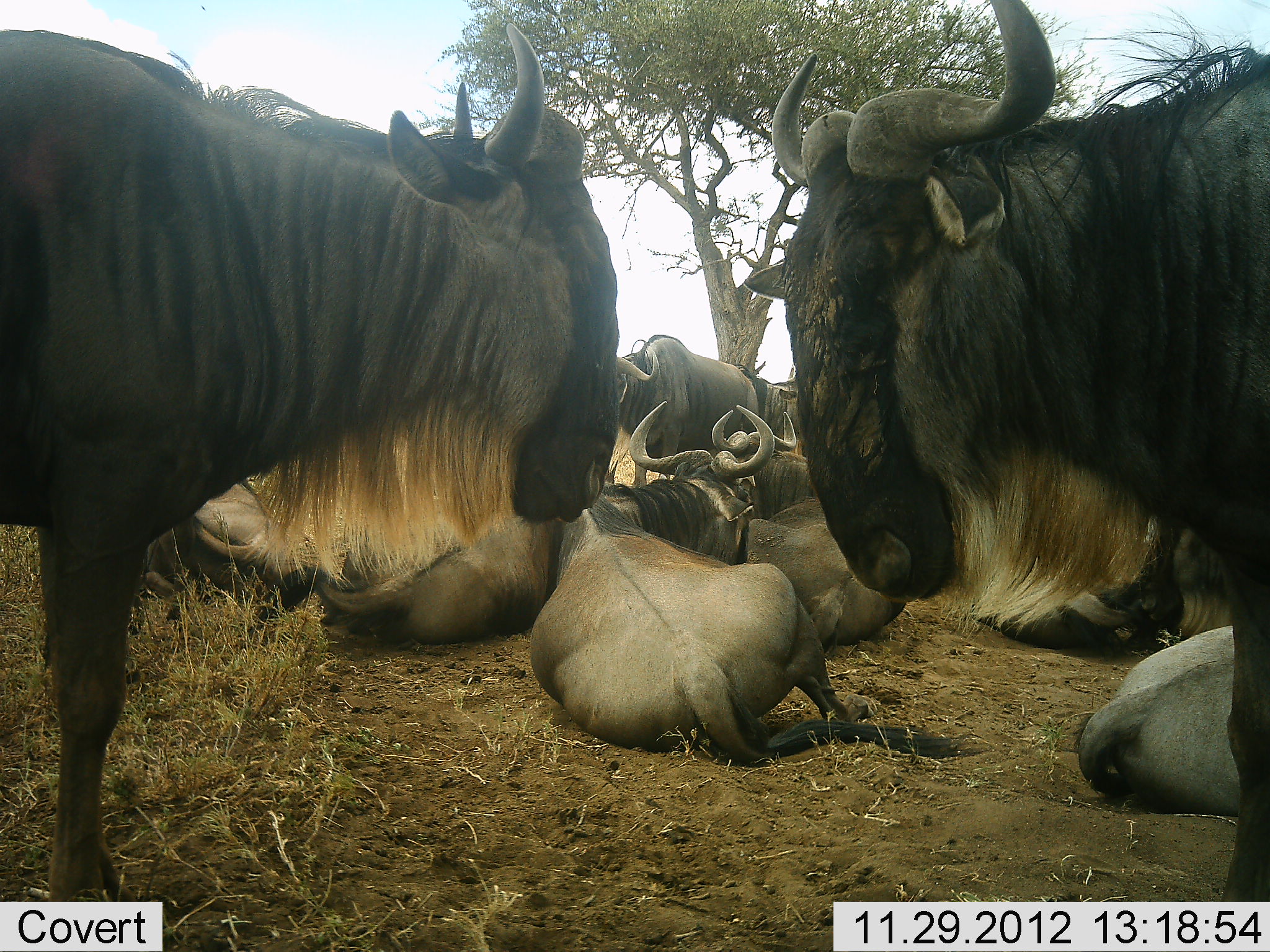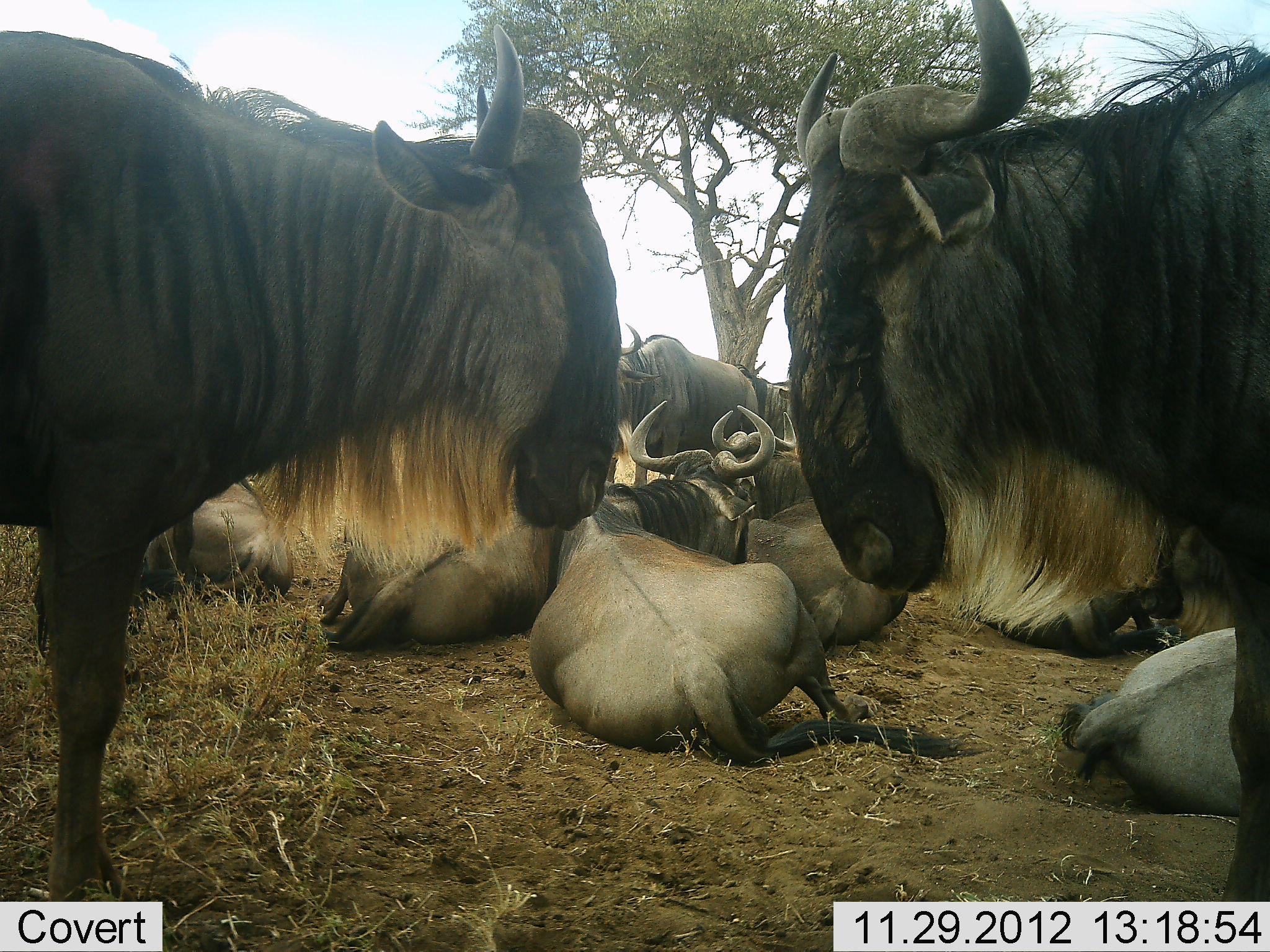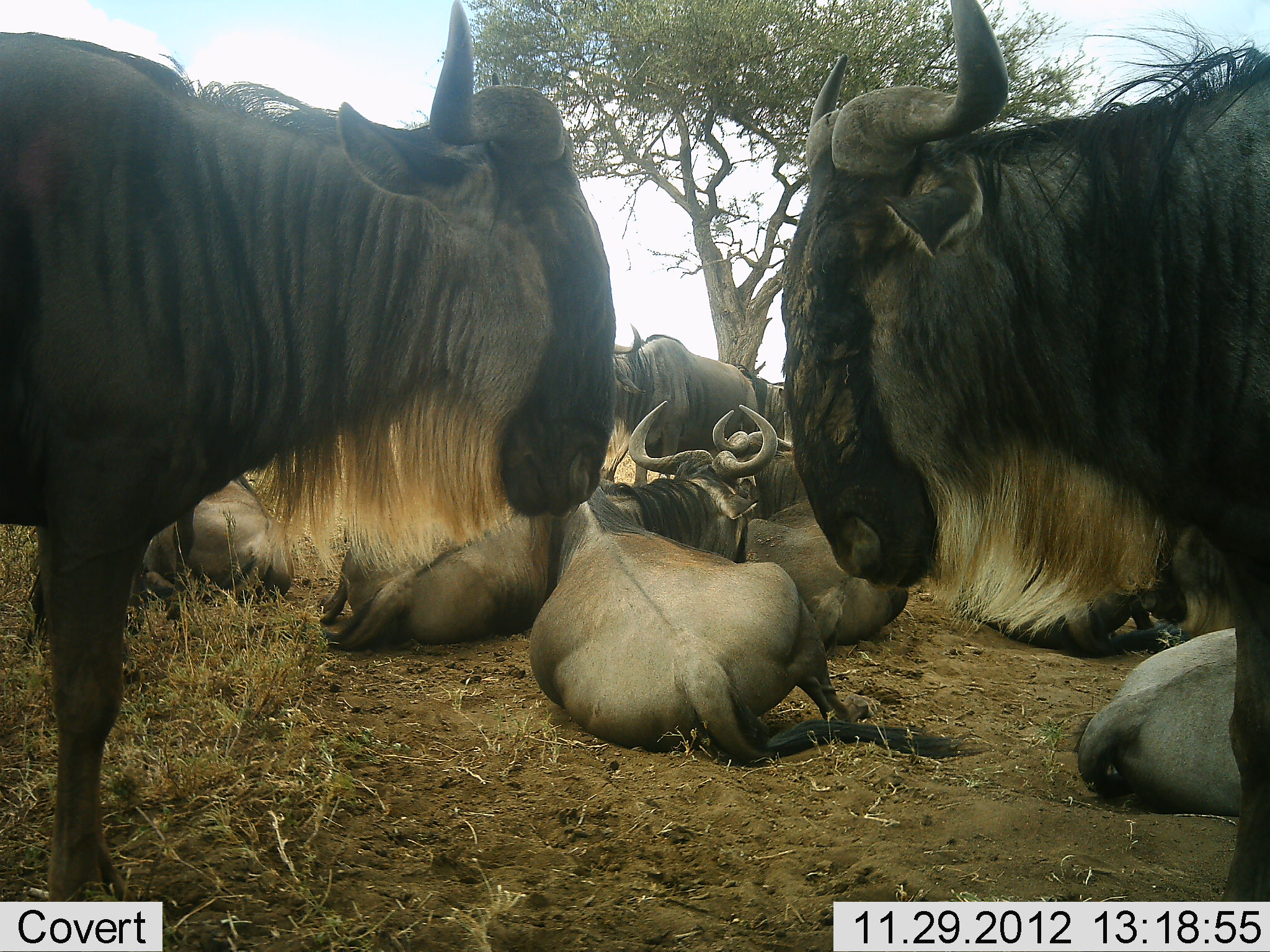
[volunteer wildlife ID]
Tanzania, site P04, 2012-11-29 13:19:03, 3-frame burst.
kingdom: Animalia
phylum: Chordata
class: Mammalia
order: Artiodactyla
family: Bovidae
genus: Connochaetes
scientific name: Connochaetes taurinus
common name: blue wildebeest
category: wildebeest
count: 11-50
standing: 90%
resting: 100%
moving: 0%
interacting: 30%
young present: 0%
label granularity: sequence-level